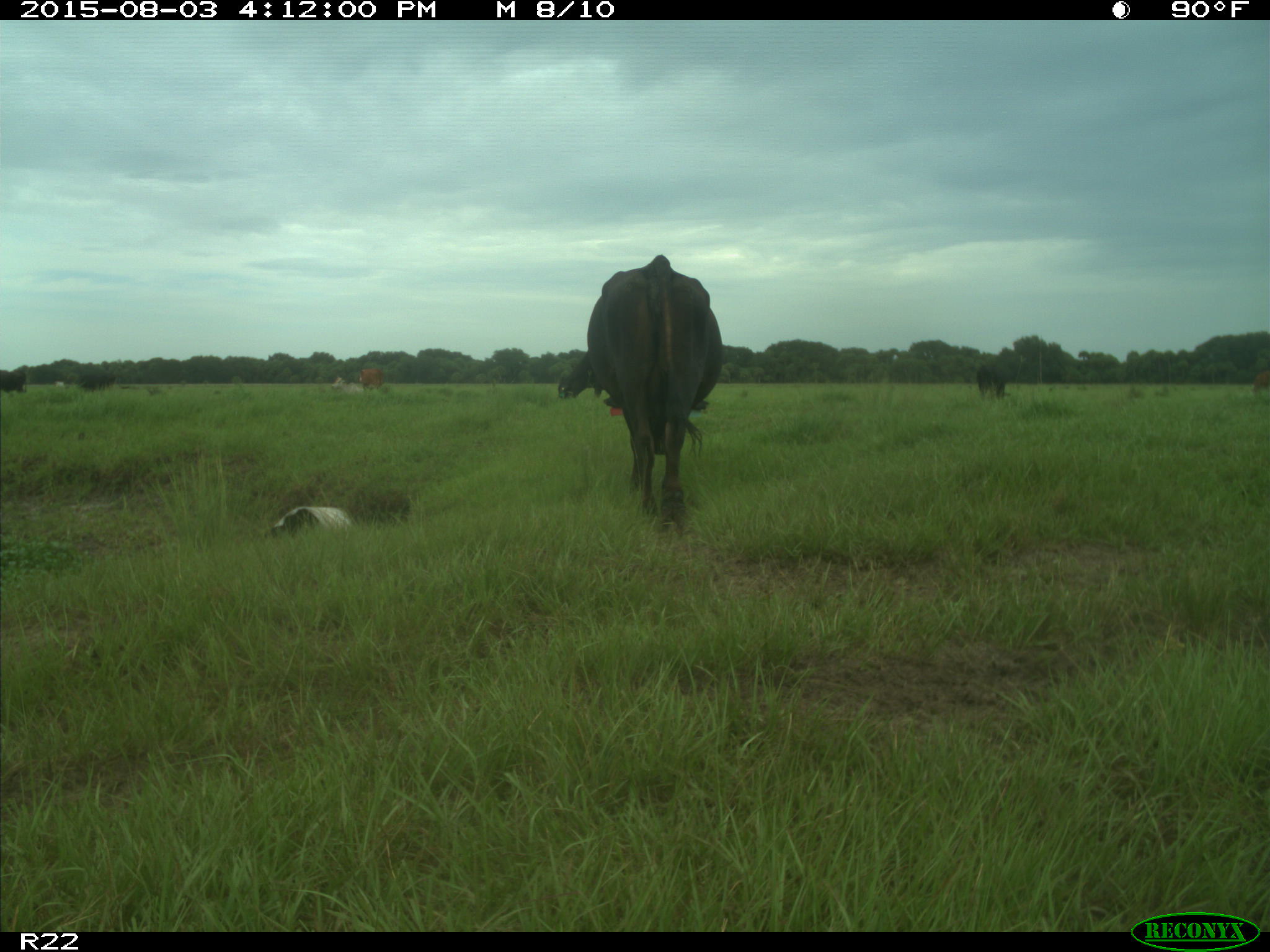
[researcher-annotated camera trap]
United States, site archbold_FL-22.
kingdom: Animalia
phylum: Chordata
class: Mammalia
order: Artiodactyla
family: Bovidae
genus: Bos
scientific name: Bos taurus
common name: domestic cow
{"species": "Bos taurus (domestic cow)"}